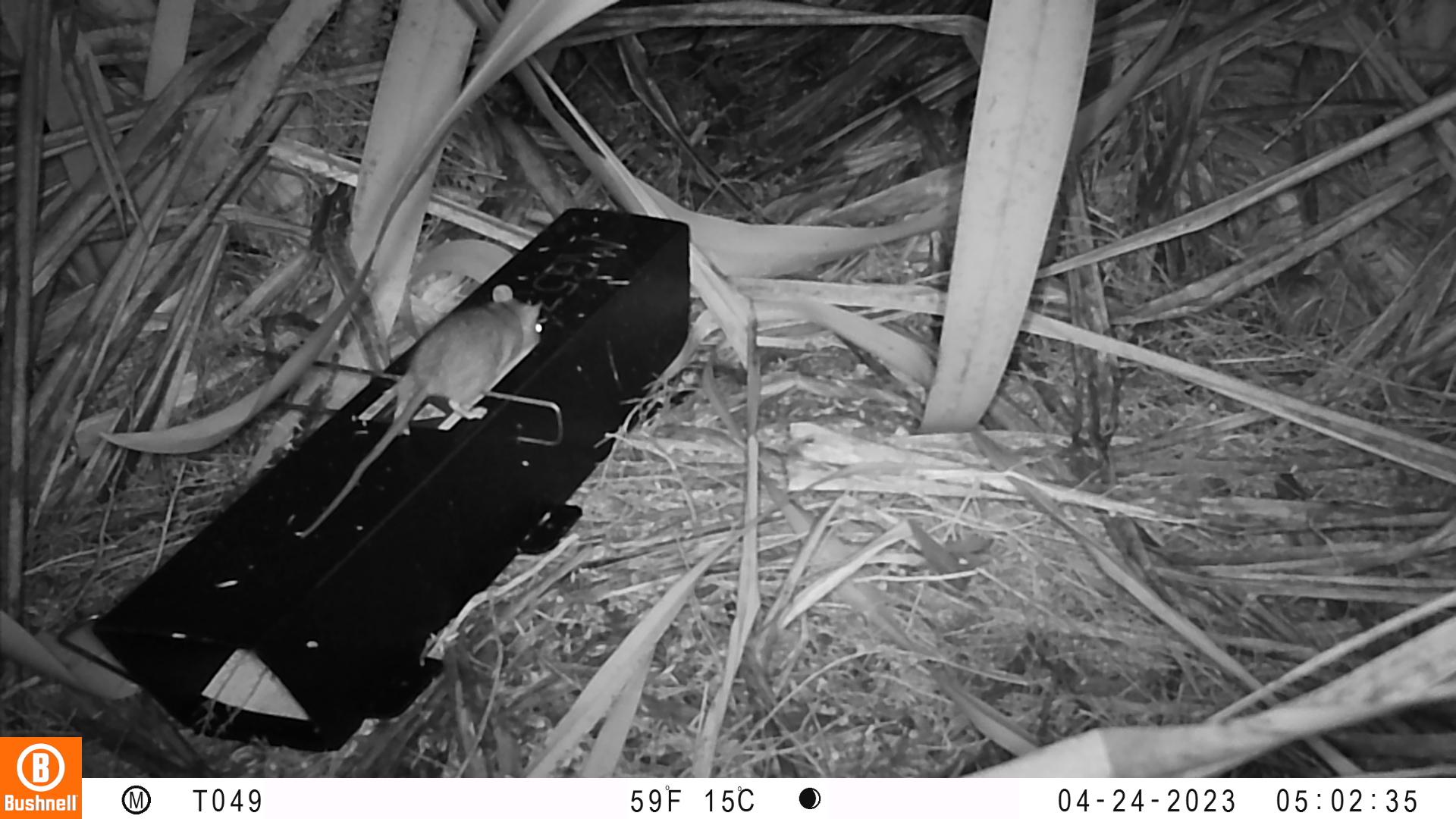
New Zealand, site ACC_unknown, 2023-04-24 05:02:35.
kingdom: Animalia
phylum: Chordata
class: Mammalia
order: Rodentia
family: Muridae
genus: Rattus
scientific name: Rattus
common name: rat